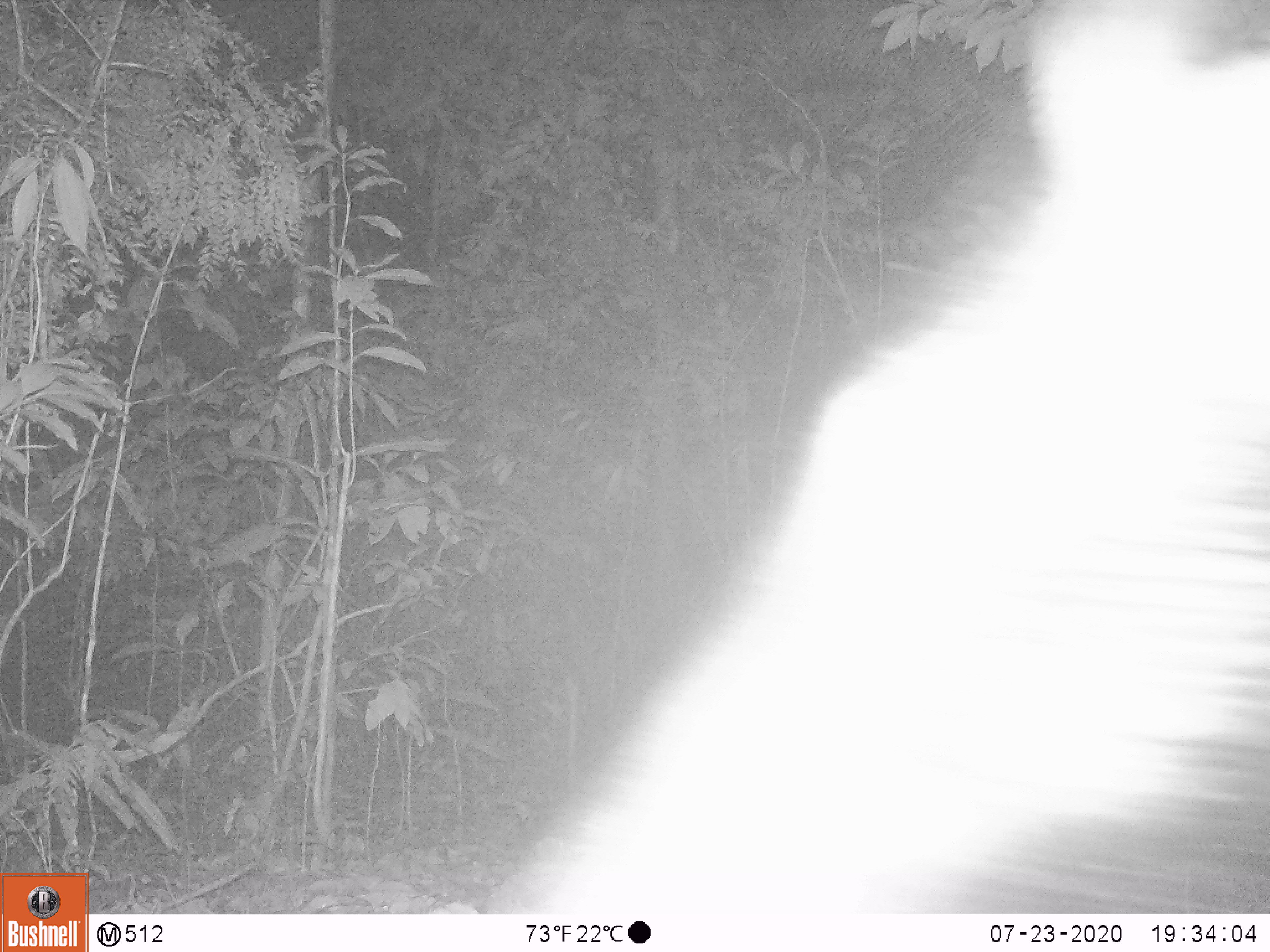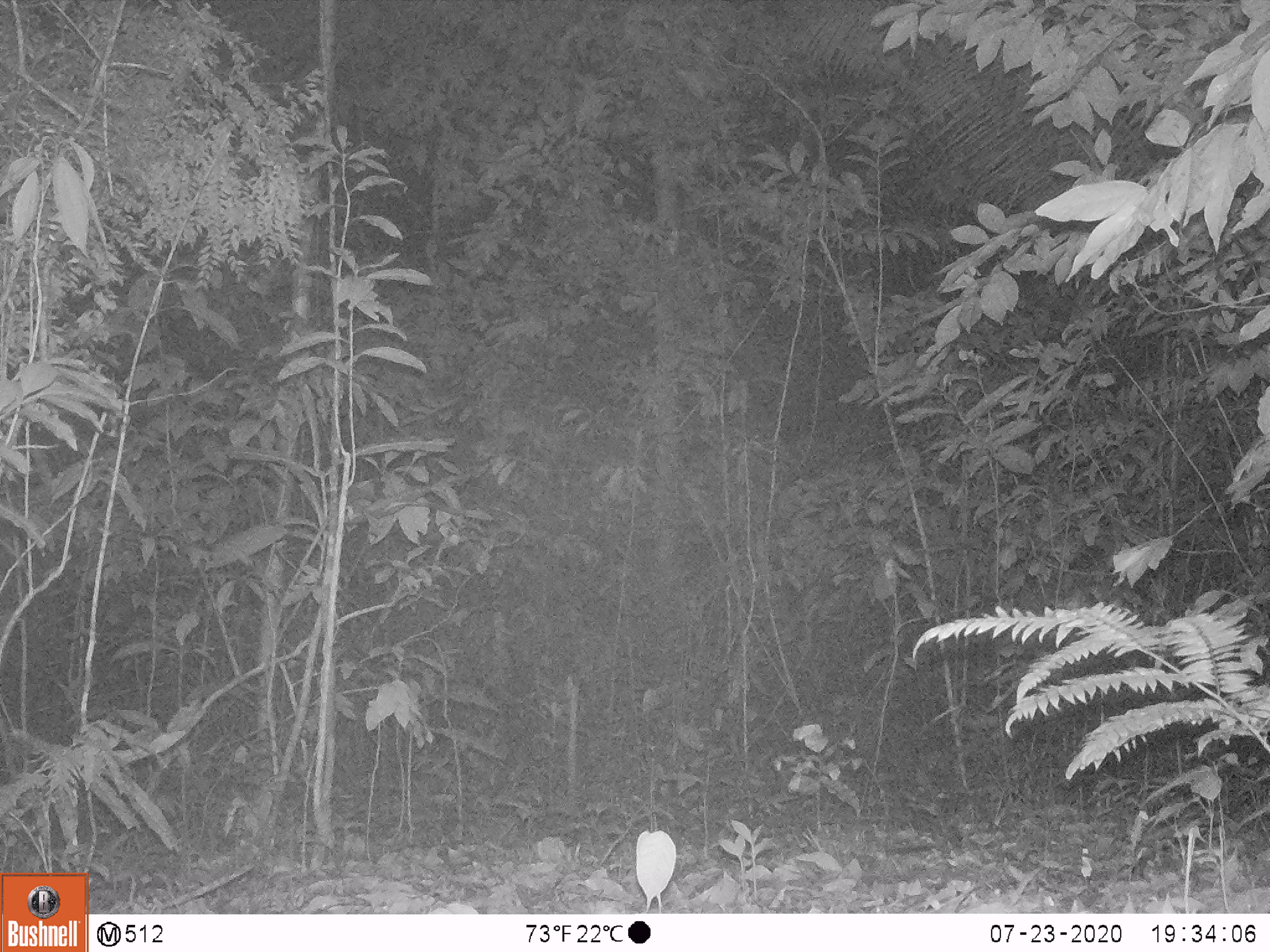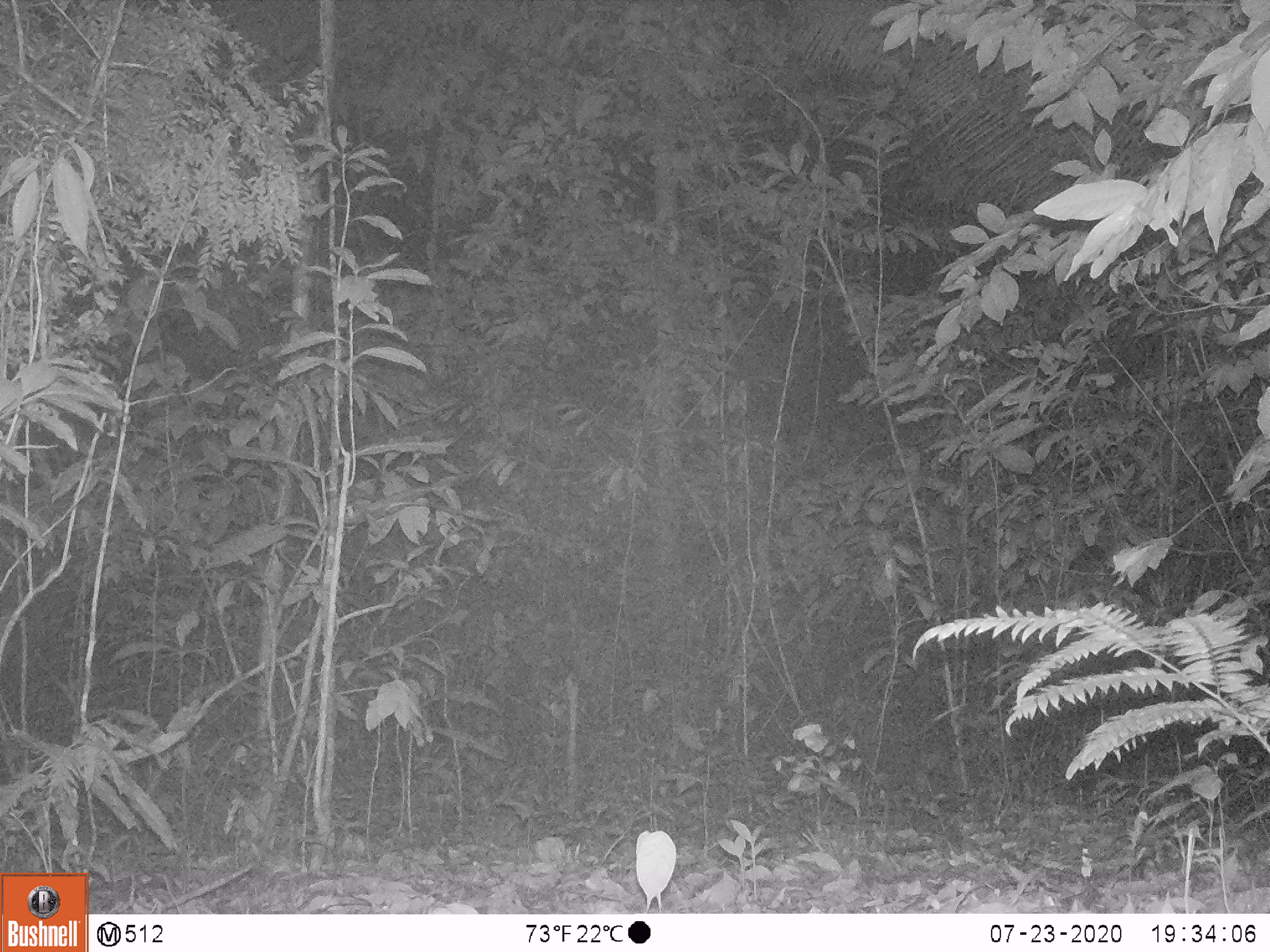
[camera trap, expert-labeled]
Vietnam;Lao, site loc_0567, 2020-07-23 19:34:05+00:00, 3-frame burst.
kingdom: Animalia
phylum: Chordata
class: Mammalia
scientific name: Mammalia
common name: mammal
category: unidentified small mammal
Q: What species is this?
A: Unidentified small mammal (mammal) (Mammalia).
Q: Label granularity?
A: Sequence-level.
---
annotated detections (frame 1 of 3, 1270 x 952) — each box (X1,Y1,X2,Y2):
unidentified small mammal: (508,0,1270,911)